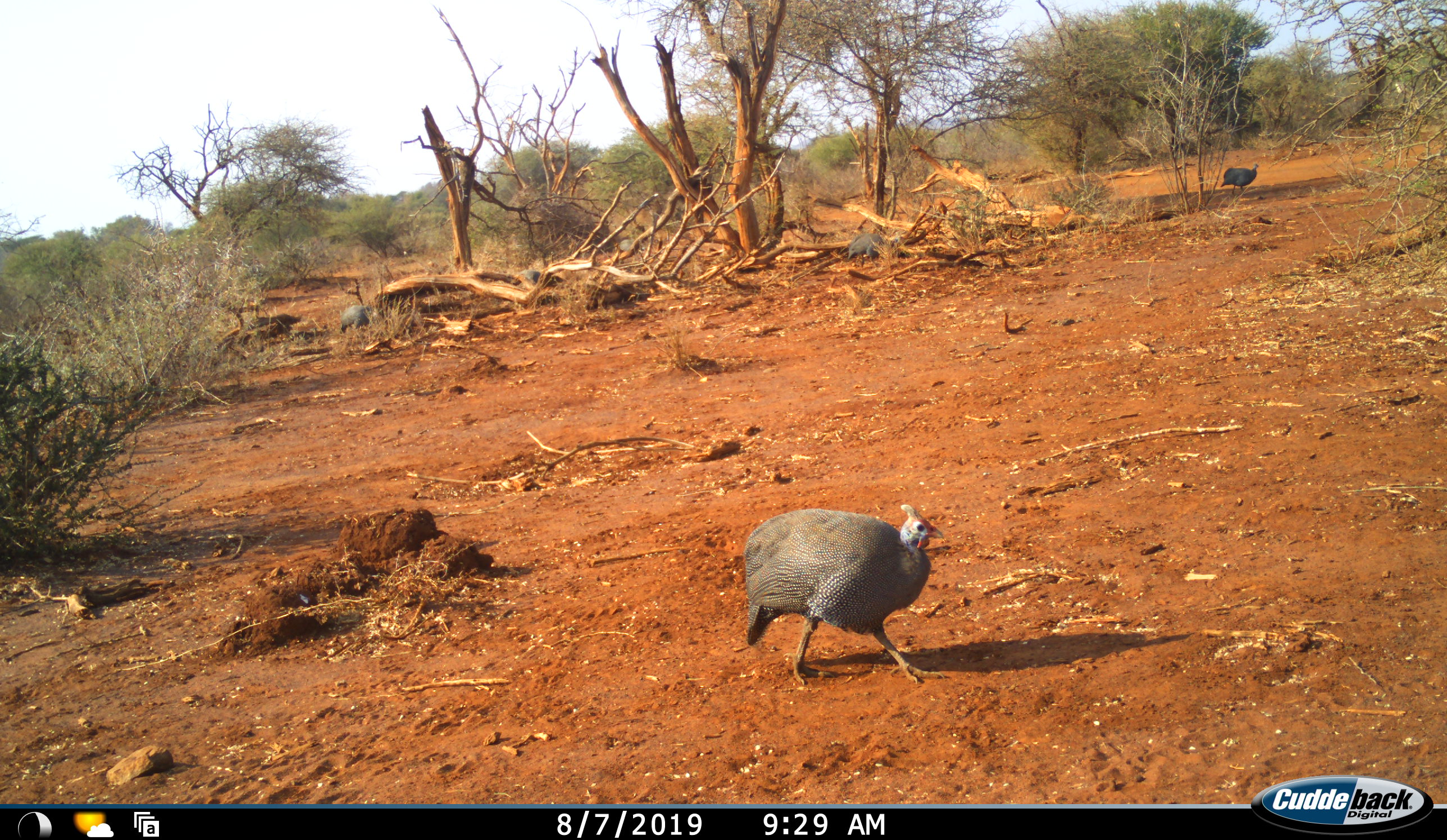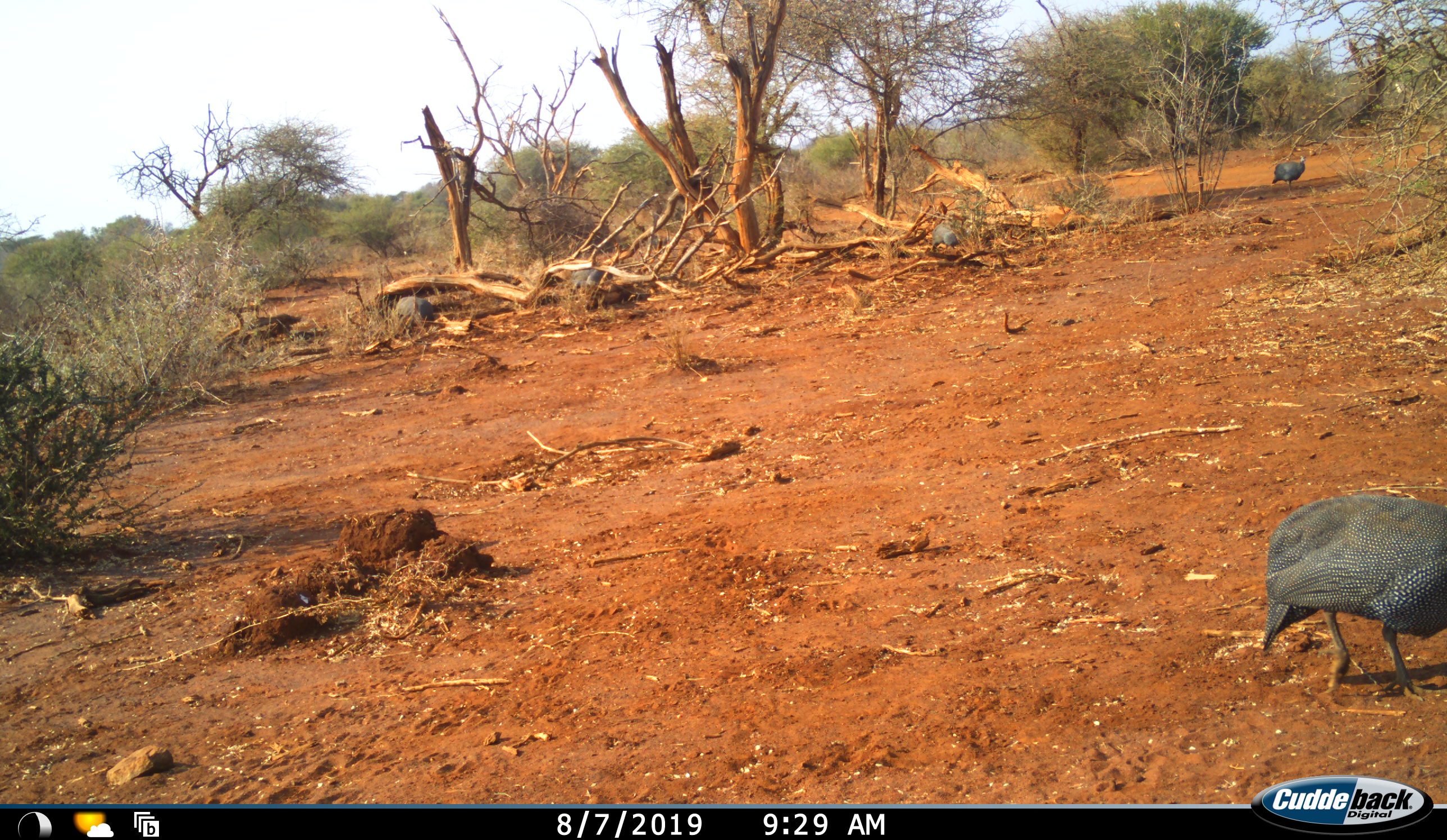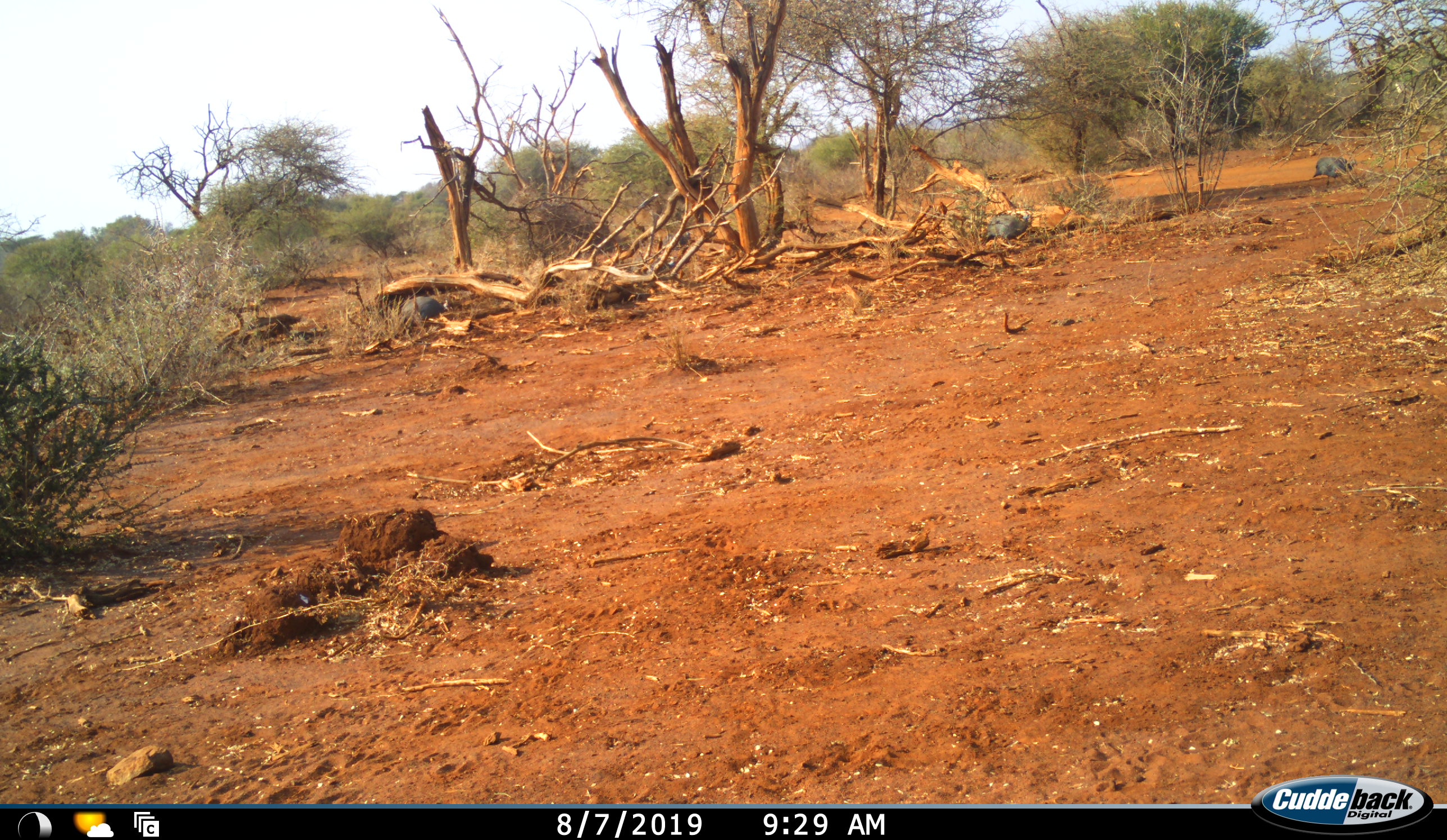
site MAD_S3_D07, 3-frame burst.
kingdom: Animalia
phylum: Chordata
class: Aves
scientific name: Aves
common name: bird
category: birdother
Birdother (bird) (Aves), count 5. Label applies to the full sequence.